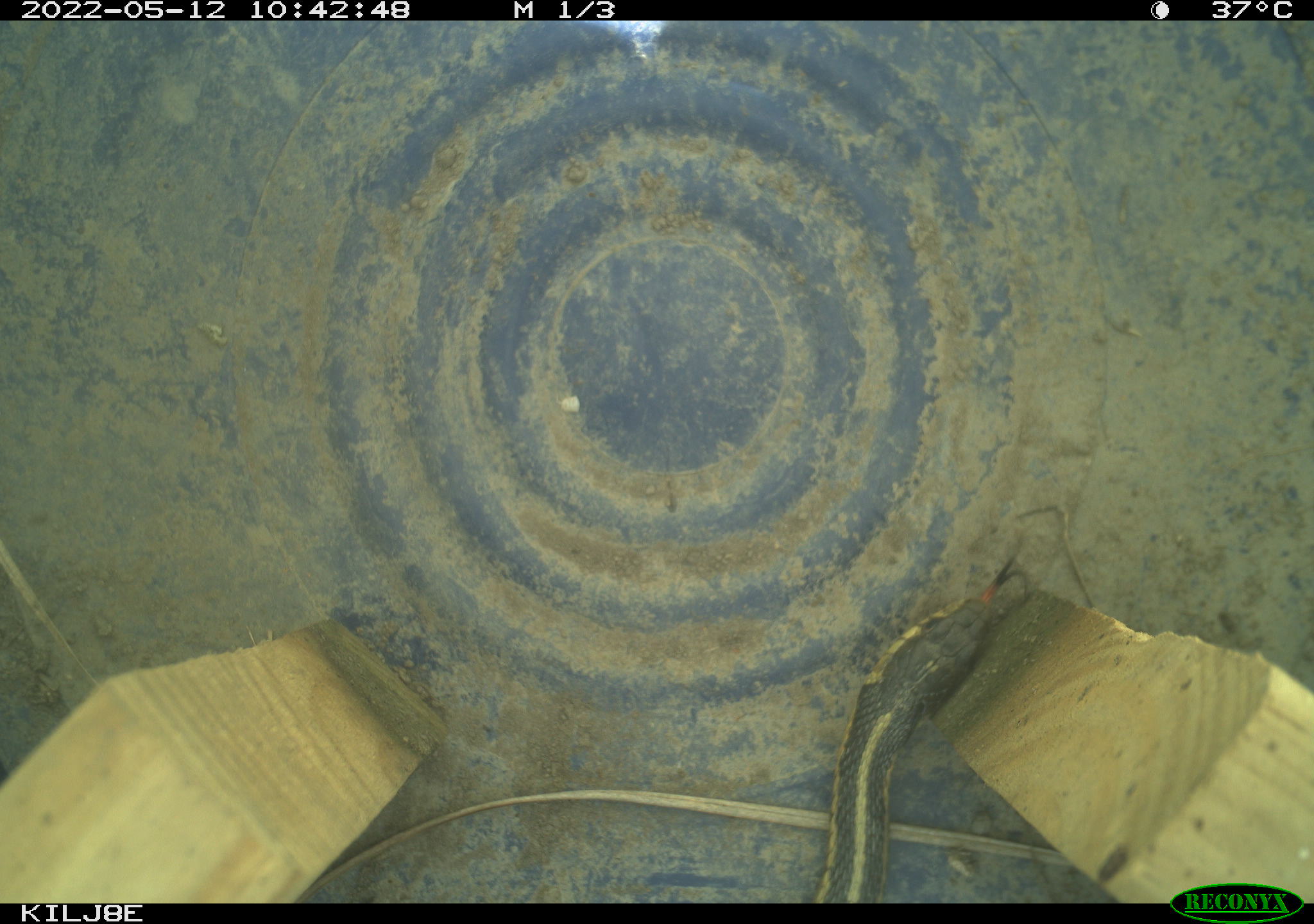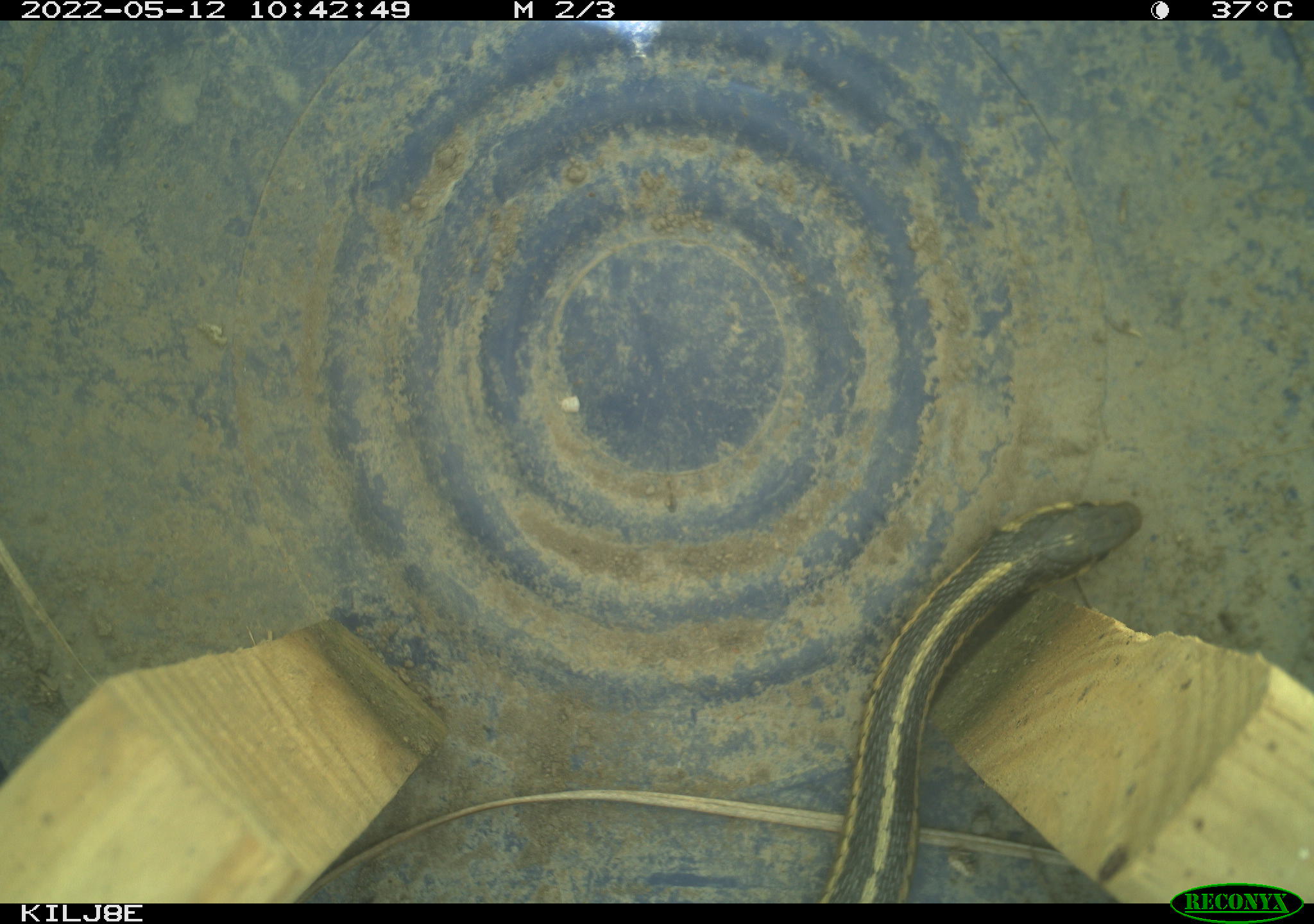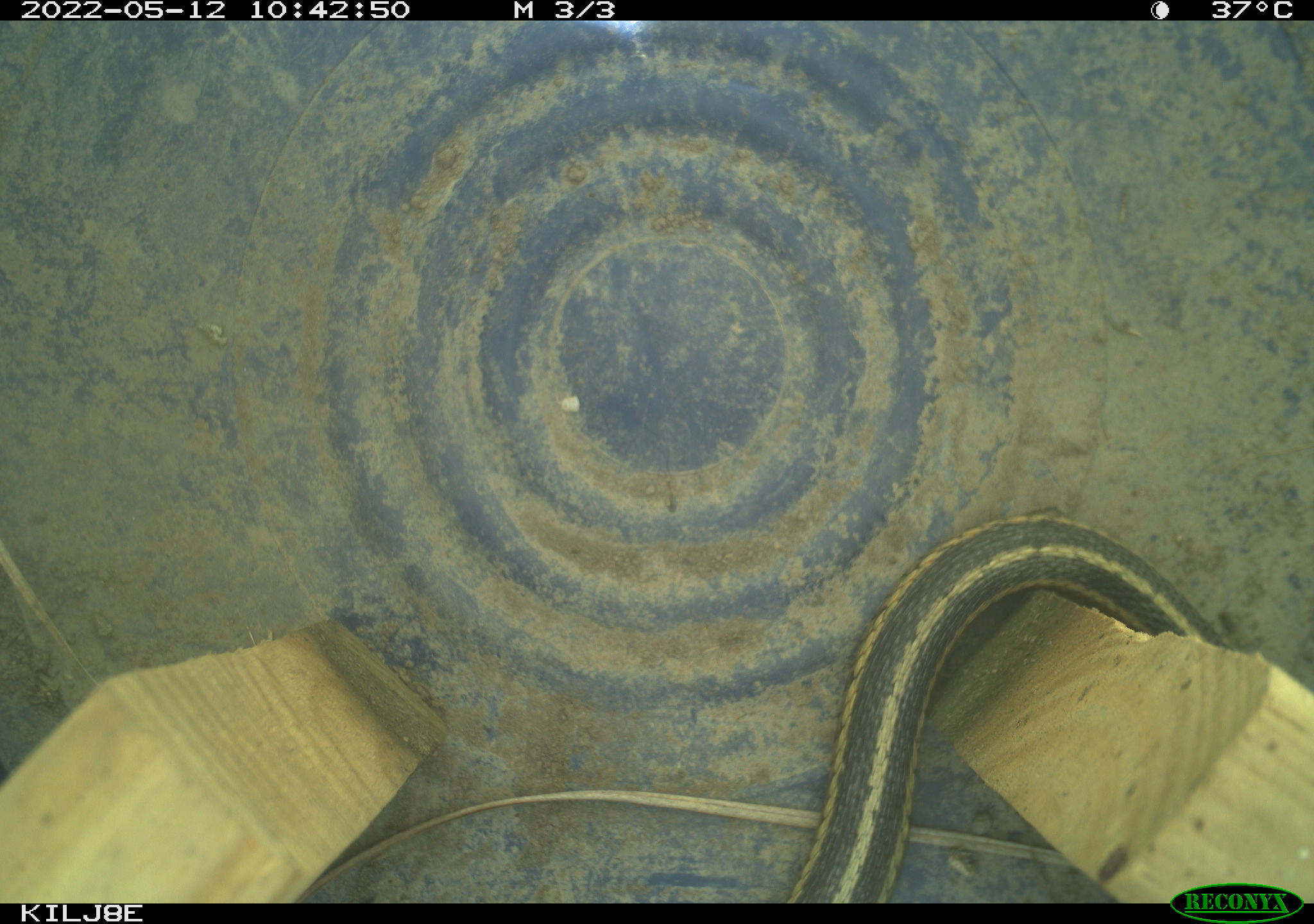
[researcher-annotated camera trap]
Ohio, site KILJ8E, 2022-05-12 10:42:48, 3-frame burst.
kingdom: Animalia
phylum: Chordata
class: Reptilia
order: Squamata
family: Colubridae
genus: Thamnophis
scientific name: Thamnophis sirtalis sirtalis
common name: eastern gartersnake